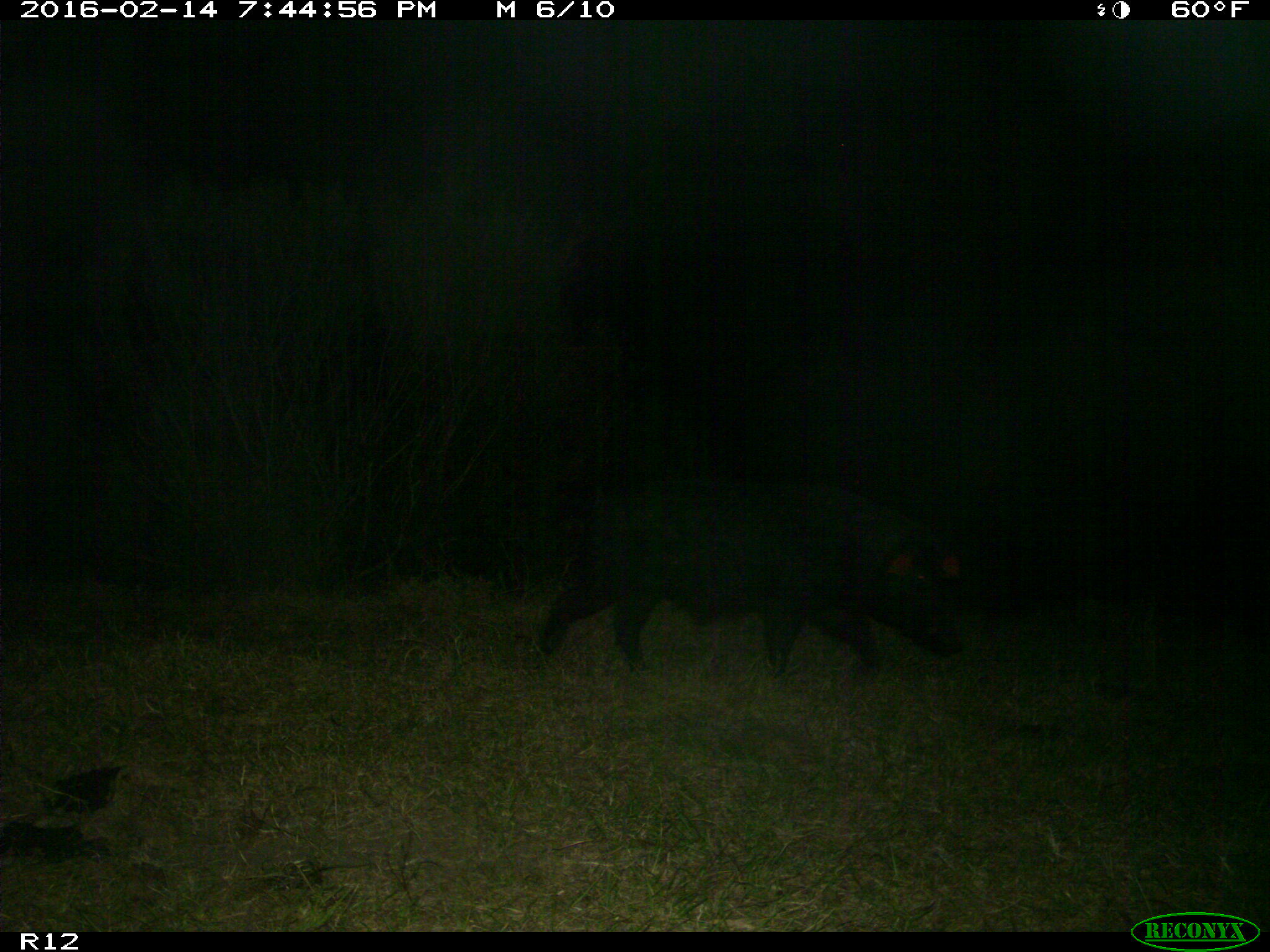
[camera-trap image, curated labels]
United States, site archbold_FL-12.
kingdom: Animalia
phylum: Chordata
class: Mammalia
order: Artiodactyla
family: Suidae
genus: Sus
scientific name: Sus scrofa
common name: wild boar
Sus scrofa (wild boar).